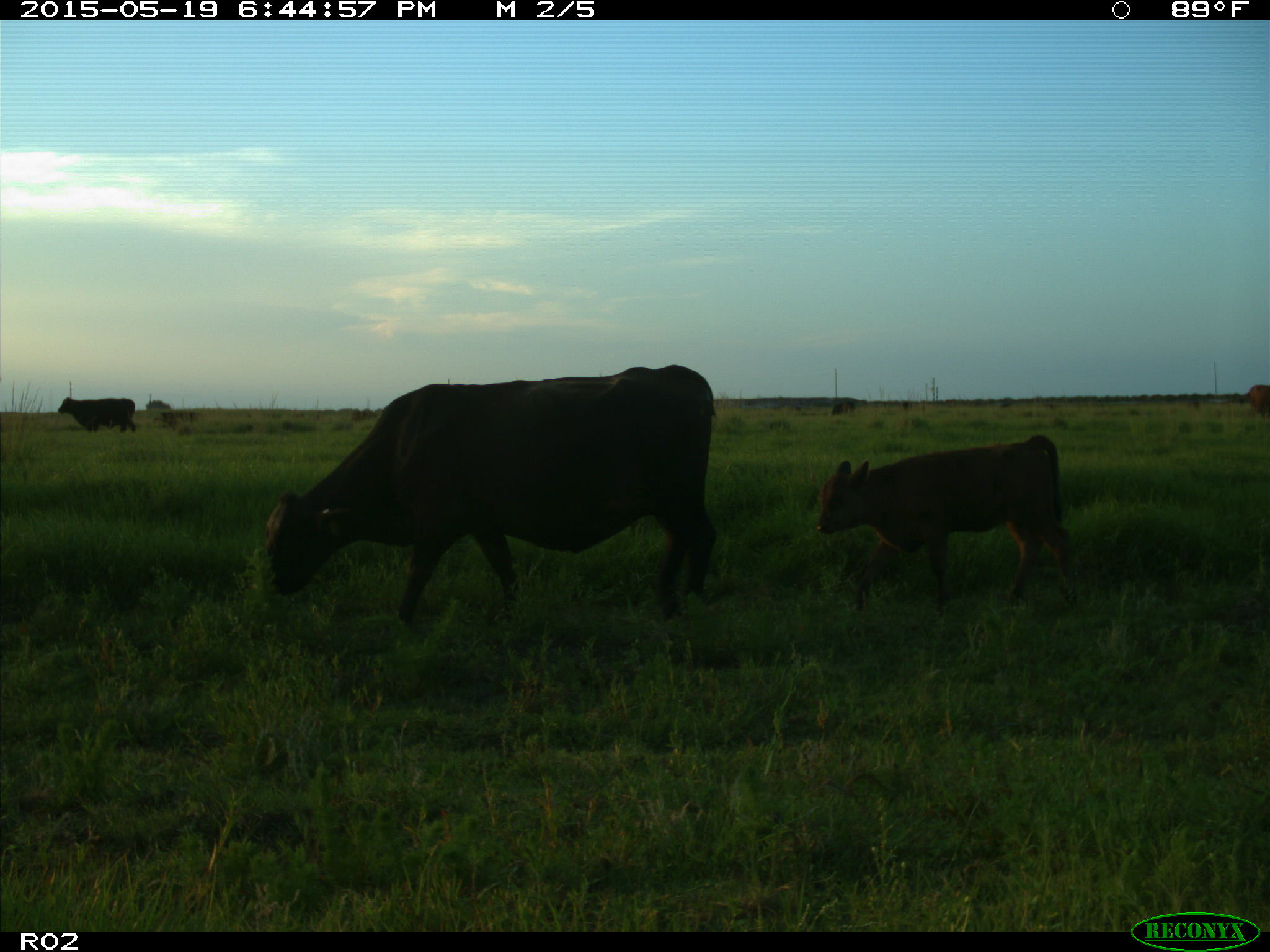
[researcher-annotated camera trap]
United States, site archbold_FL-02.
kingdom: Animalia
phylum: Chordata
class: Mammalia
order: Artiodactyla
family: Bovidae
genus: Bos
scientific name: Bos taurus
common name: domestic cow